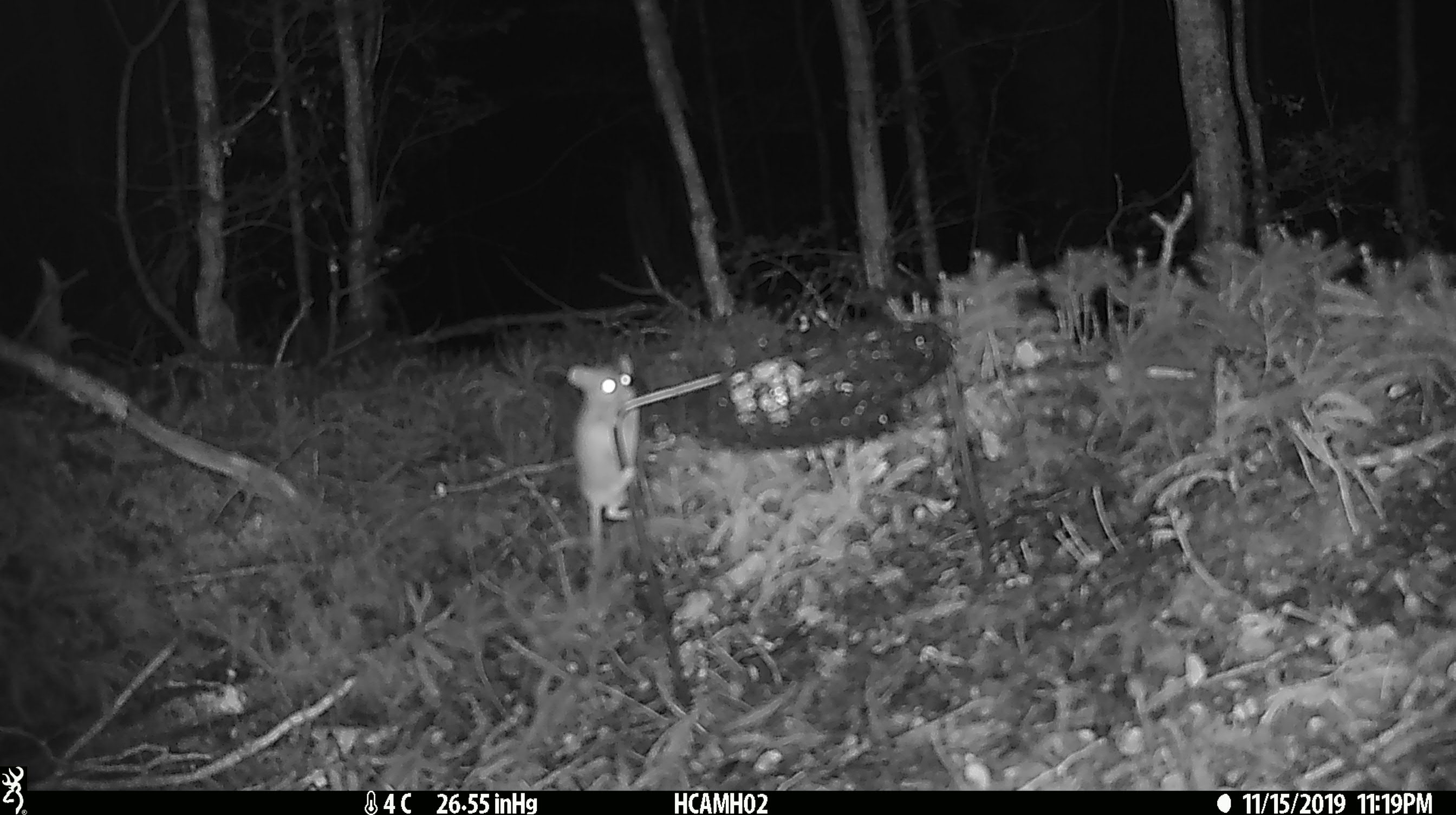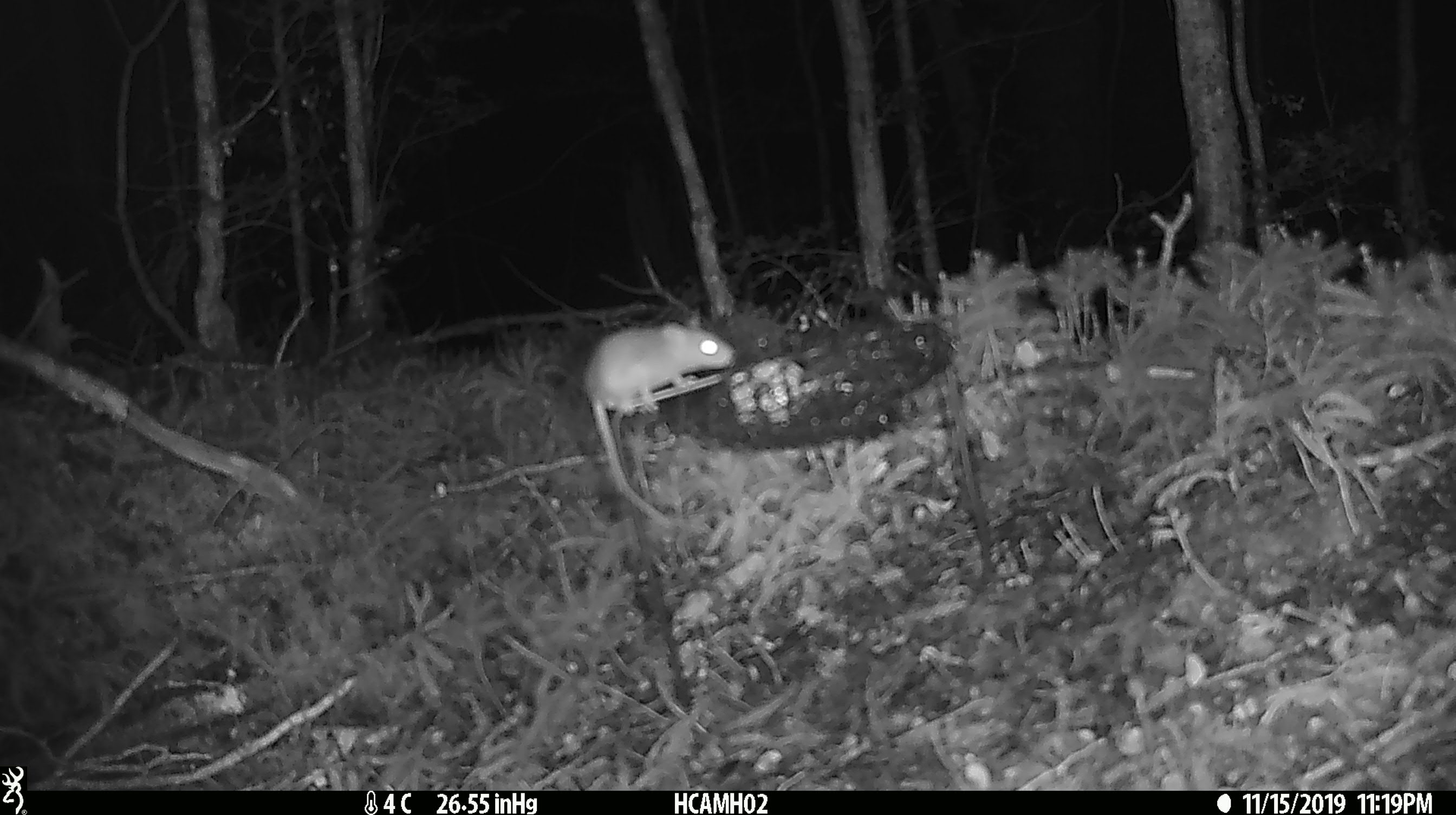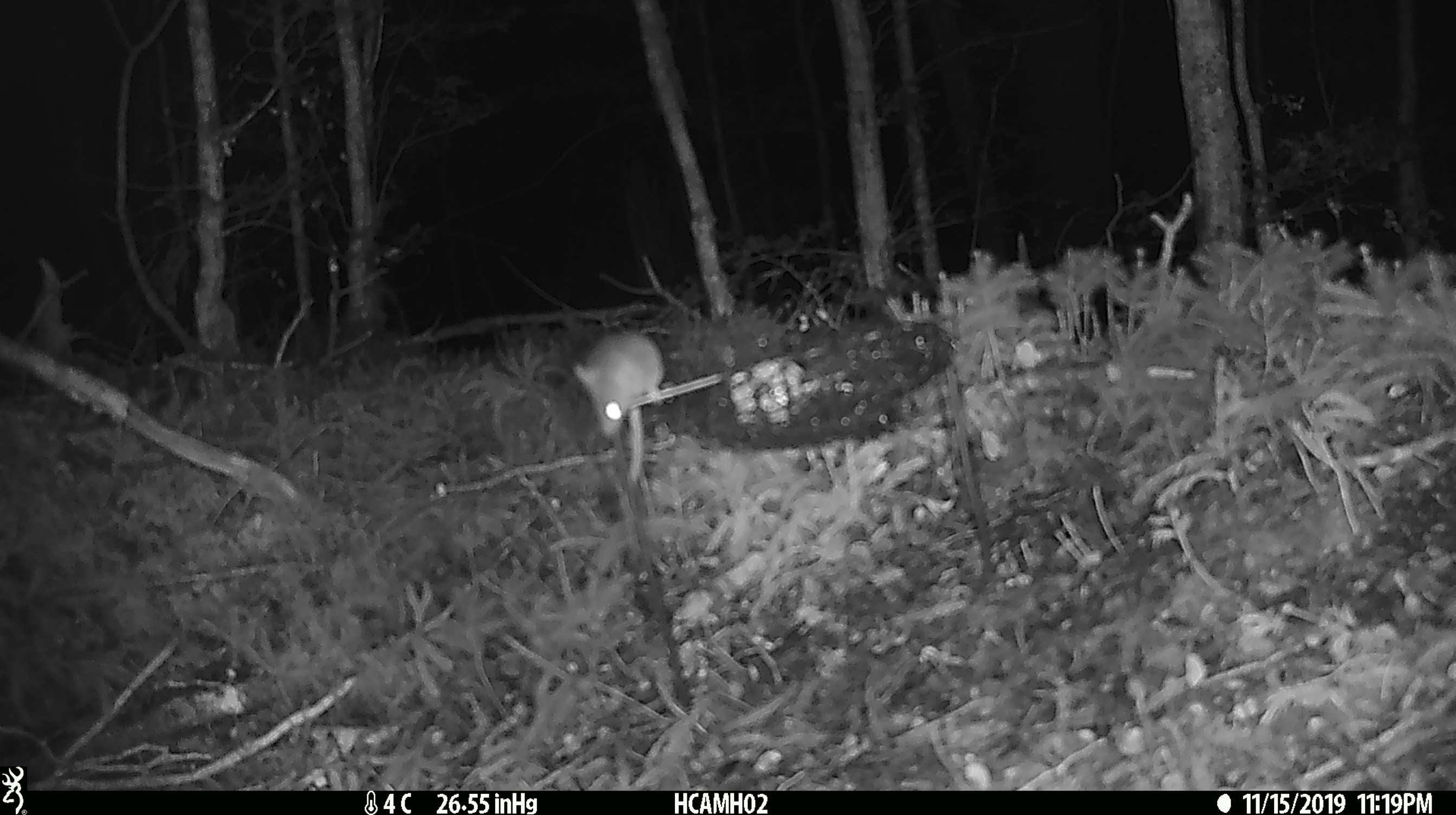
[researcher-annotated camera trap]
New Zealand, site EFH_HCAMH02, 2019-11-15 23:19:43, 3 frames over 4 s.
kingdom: Animalia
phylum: Chordata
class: Mammalia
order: Rodentia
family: Muridae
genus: Mus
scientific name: Mus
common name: mouse